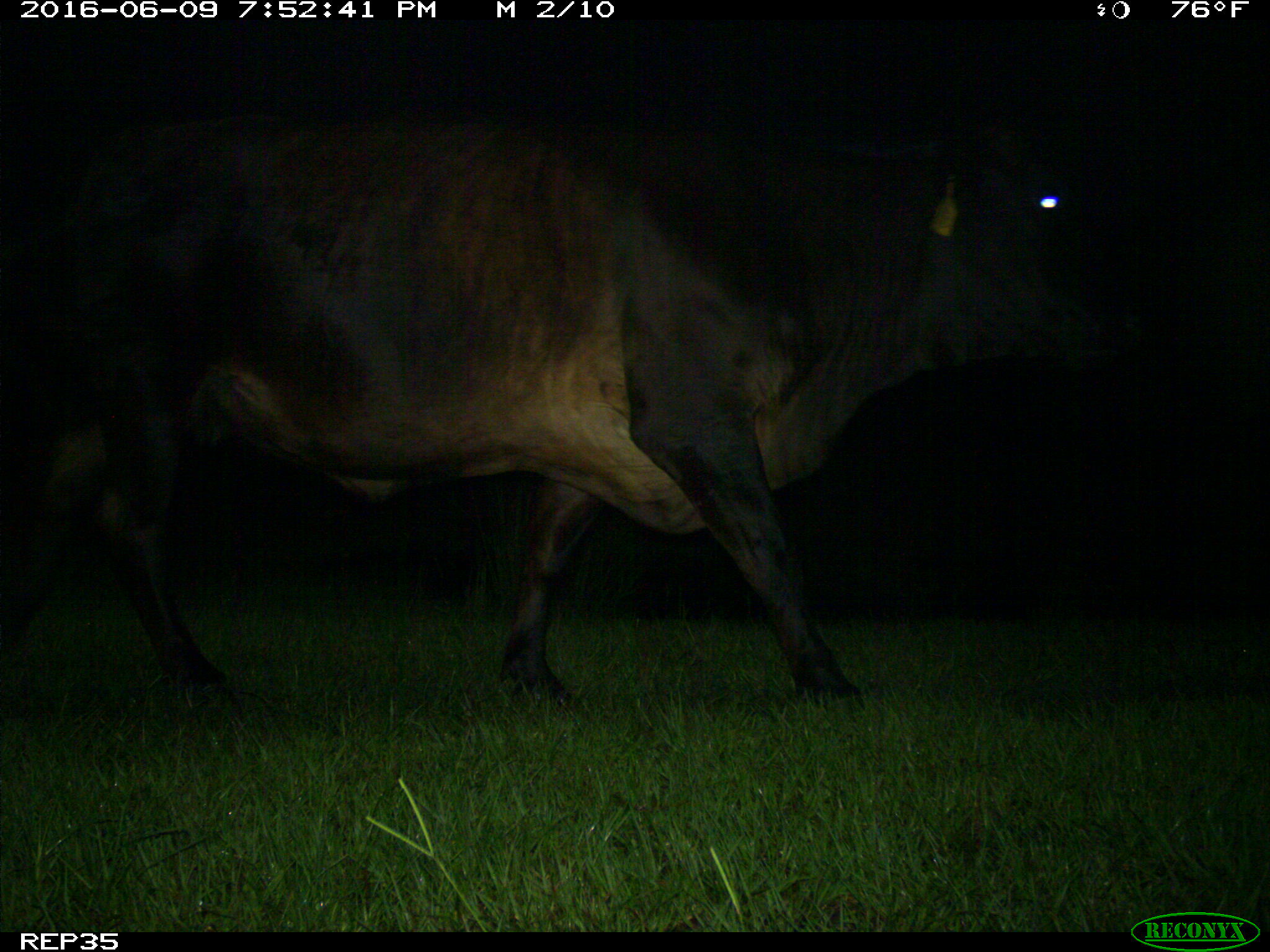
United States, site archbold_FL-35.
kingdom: Animalia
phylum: Chordata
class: Mammalia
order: Artiodactyla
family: Bovidae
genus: Bos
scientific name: Bos taurus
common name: domestic cow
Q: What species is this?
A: Bos taurus (domestic cow).